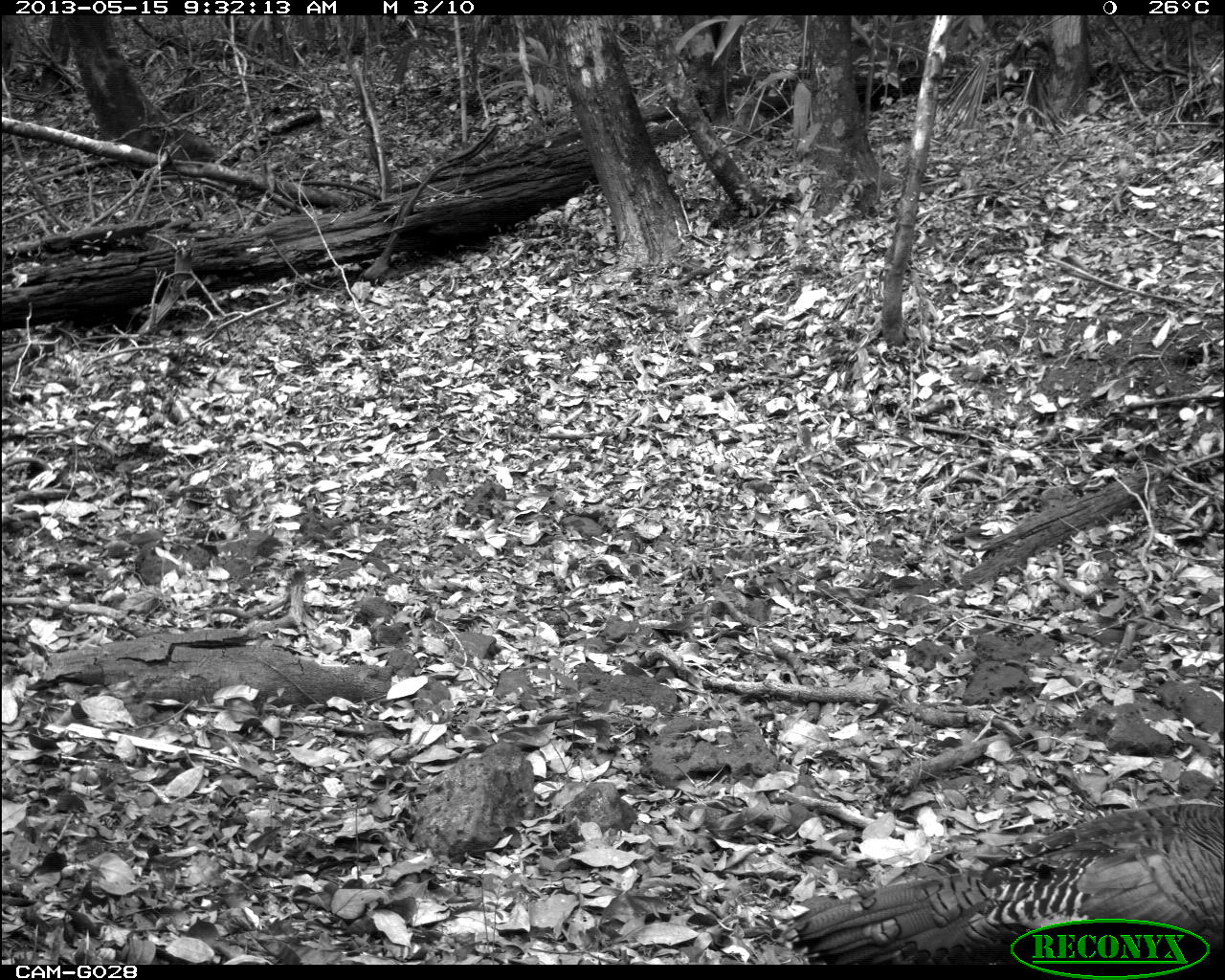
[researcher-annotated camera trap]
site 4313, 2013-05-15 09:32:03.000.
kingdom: Animalia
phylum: Chordata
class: Aves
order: Galliformes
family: Phasianidae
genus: Meleagris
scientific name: Meleagris ocellata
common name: ocellated turkey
Meleagris ocellata (ocellated turkey), count 2.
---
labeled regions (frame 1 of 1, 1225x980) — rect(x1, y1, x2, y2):
meleagris ocellata: rect(781, 803, 1225, 965)